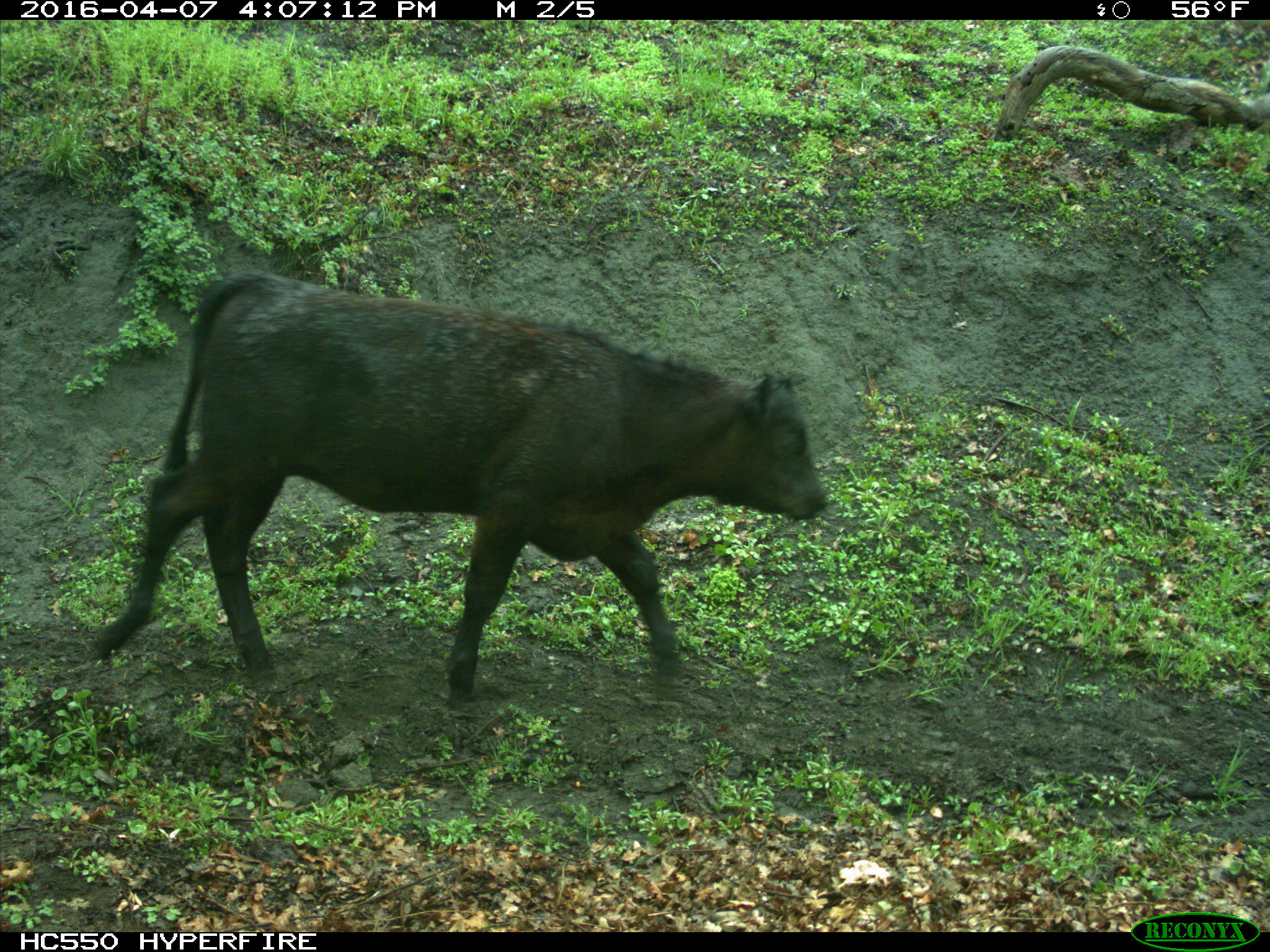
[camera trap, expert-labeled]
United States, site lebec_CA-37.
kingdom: Animalia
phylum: Chordata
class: Mammalia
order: Artiodactyla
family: Bovidae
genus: Bos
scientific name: Bos taurus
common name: domestic cow